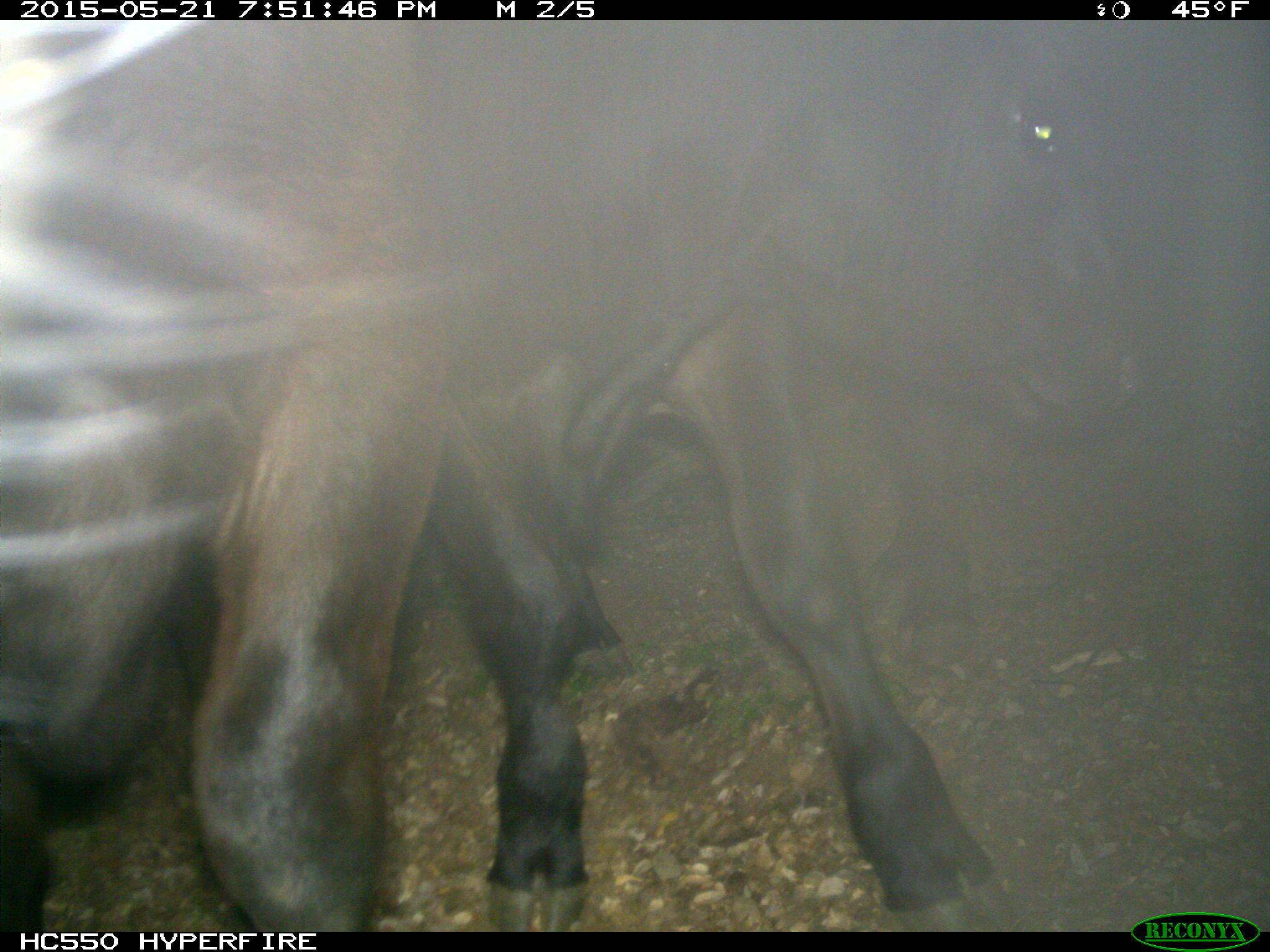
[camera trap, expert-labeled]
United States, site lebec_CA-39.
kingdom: Animalia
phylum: Chordata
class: Mammalia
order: Artiodactyla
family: Bovidae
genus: Bos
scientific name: Bos taurus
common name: domestic cow